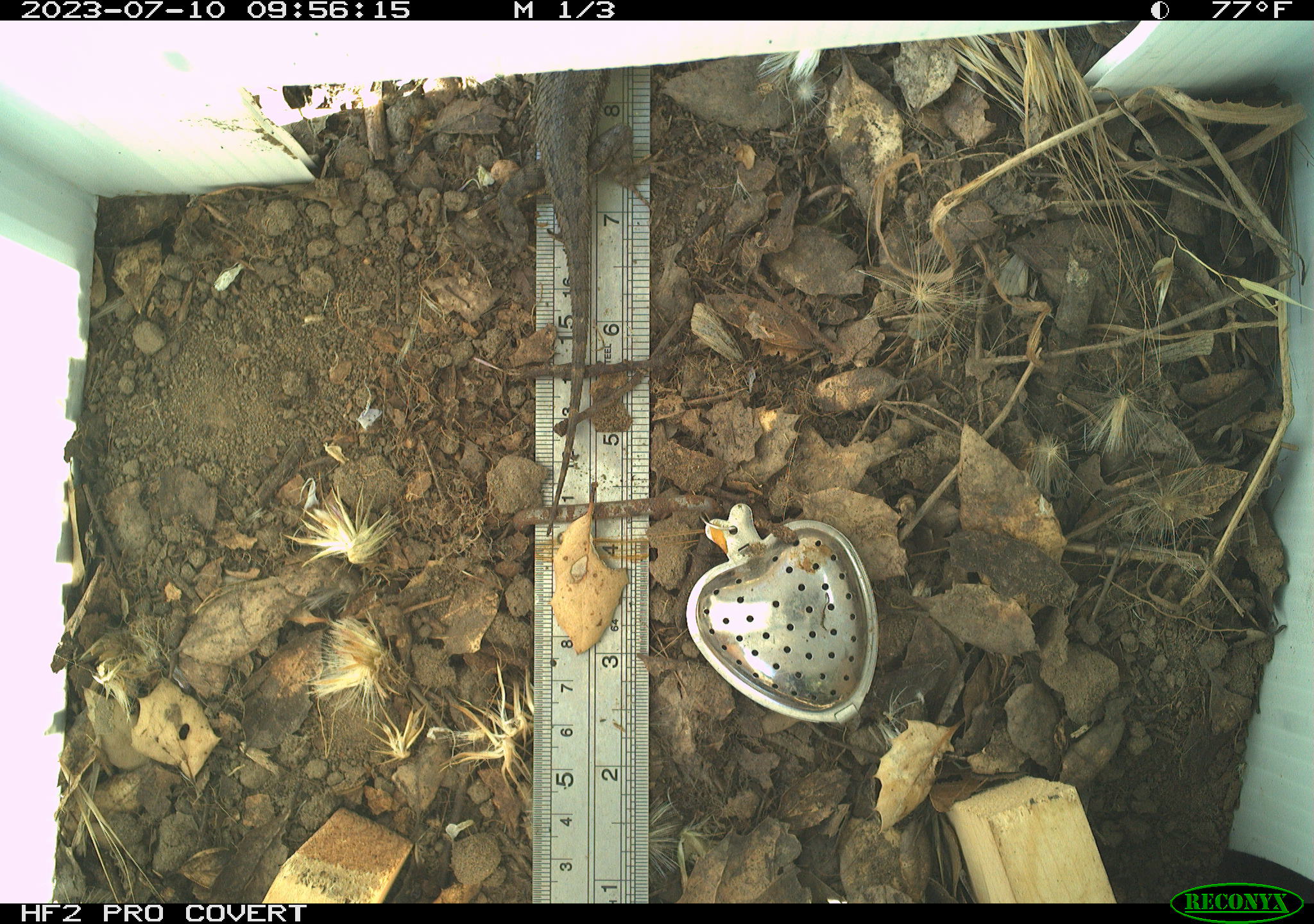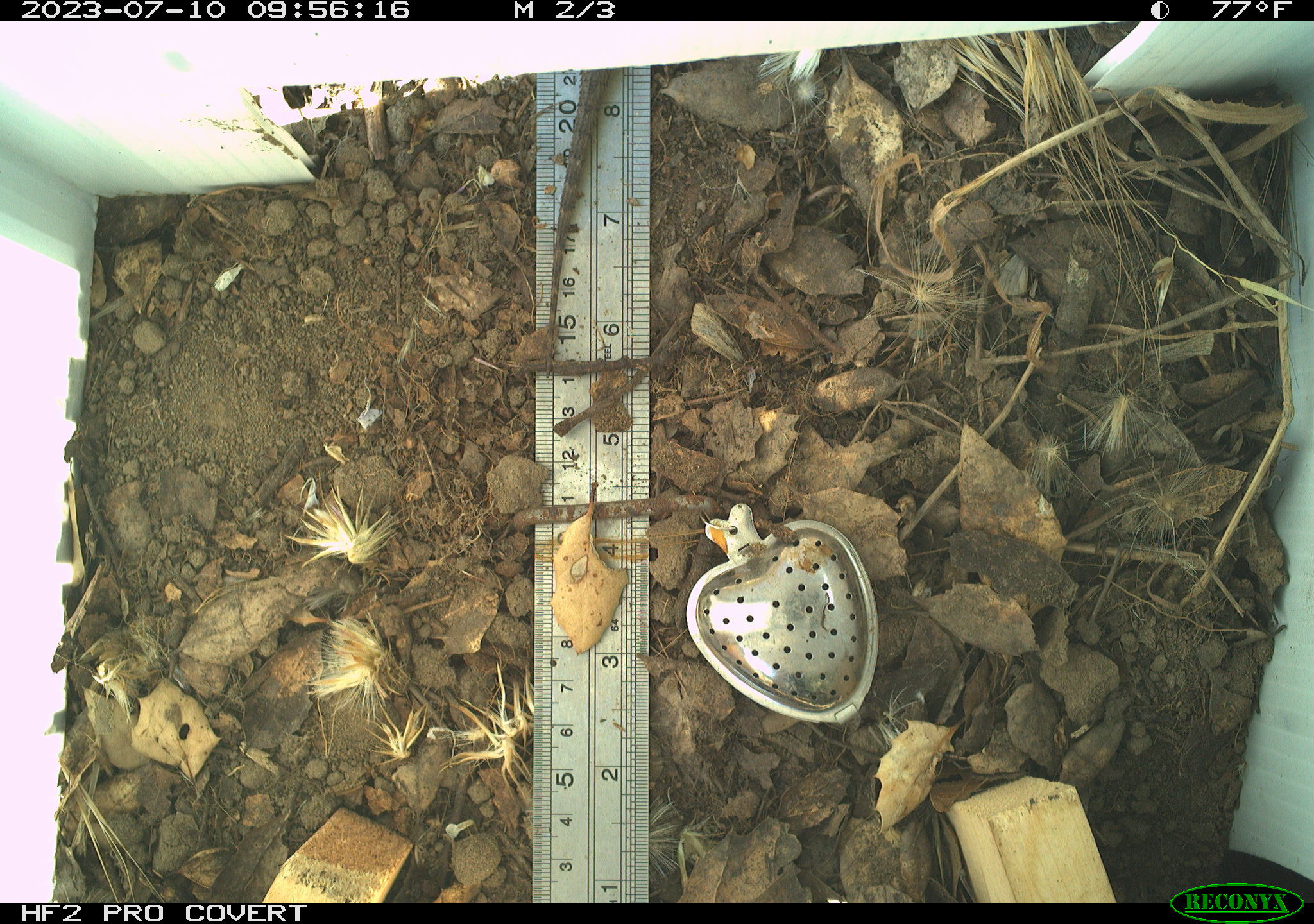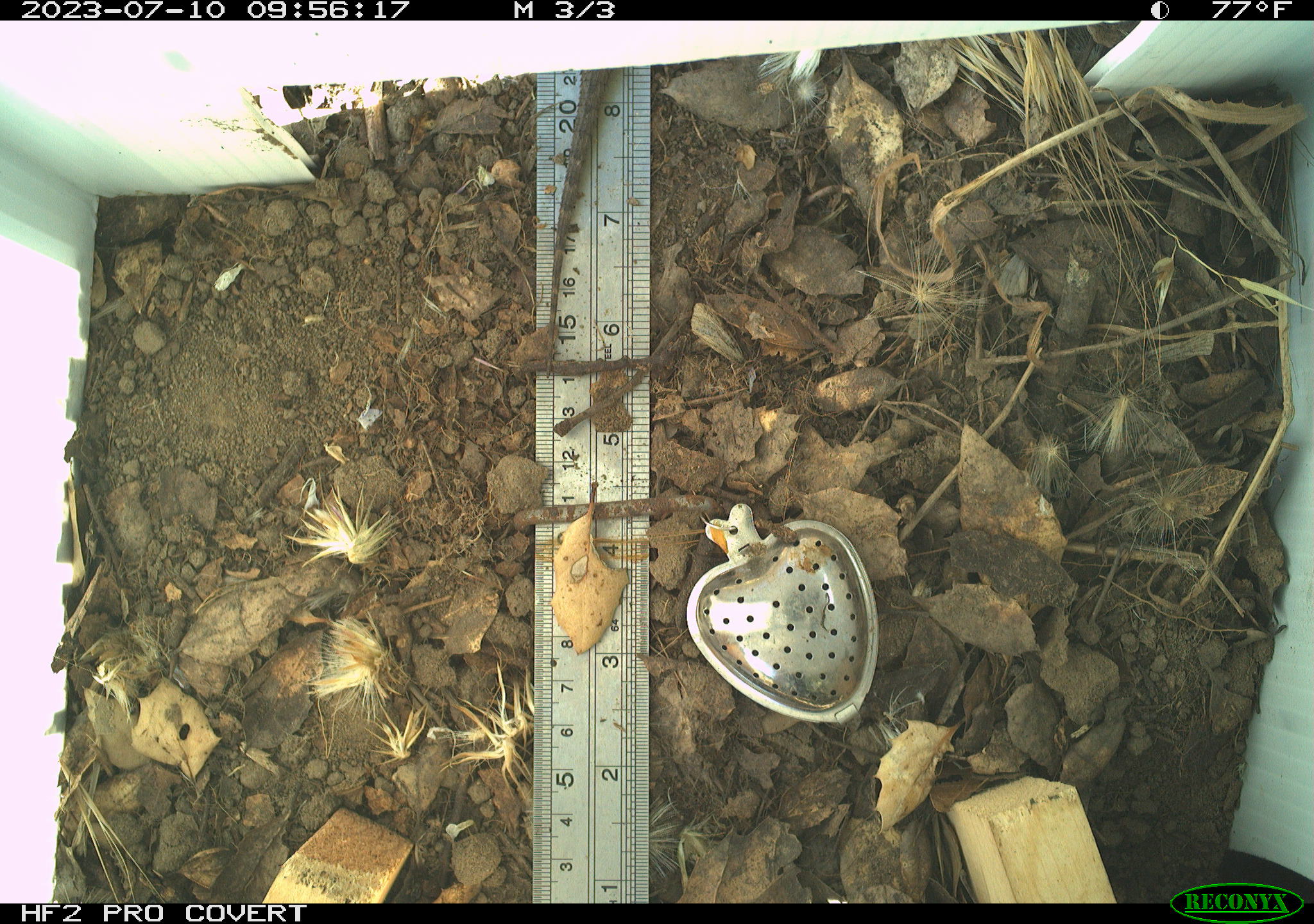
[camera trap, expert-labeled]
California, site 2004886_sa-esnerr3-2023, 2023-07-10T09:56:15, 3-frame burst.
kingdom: Animalia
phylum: Chordata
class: Reptilia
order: Squamata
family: Phrynosomatidae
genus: Sceloporus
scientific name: Sceloporus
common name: spiny lizards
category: sceloporus species